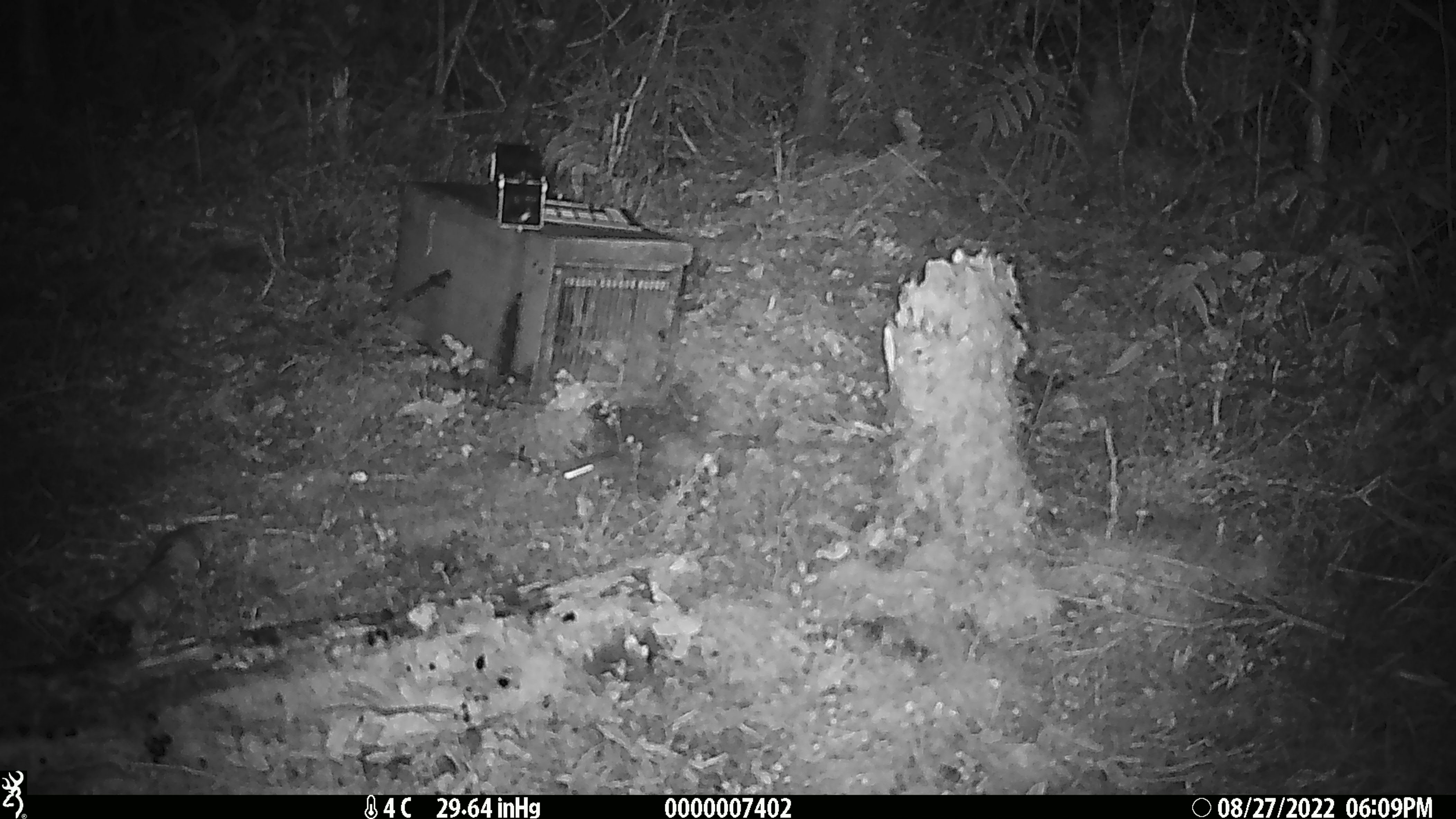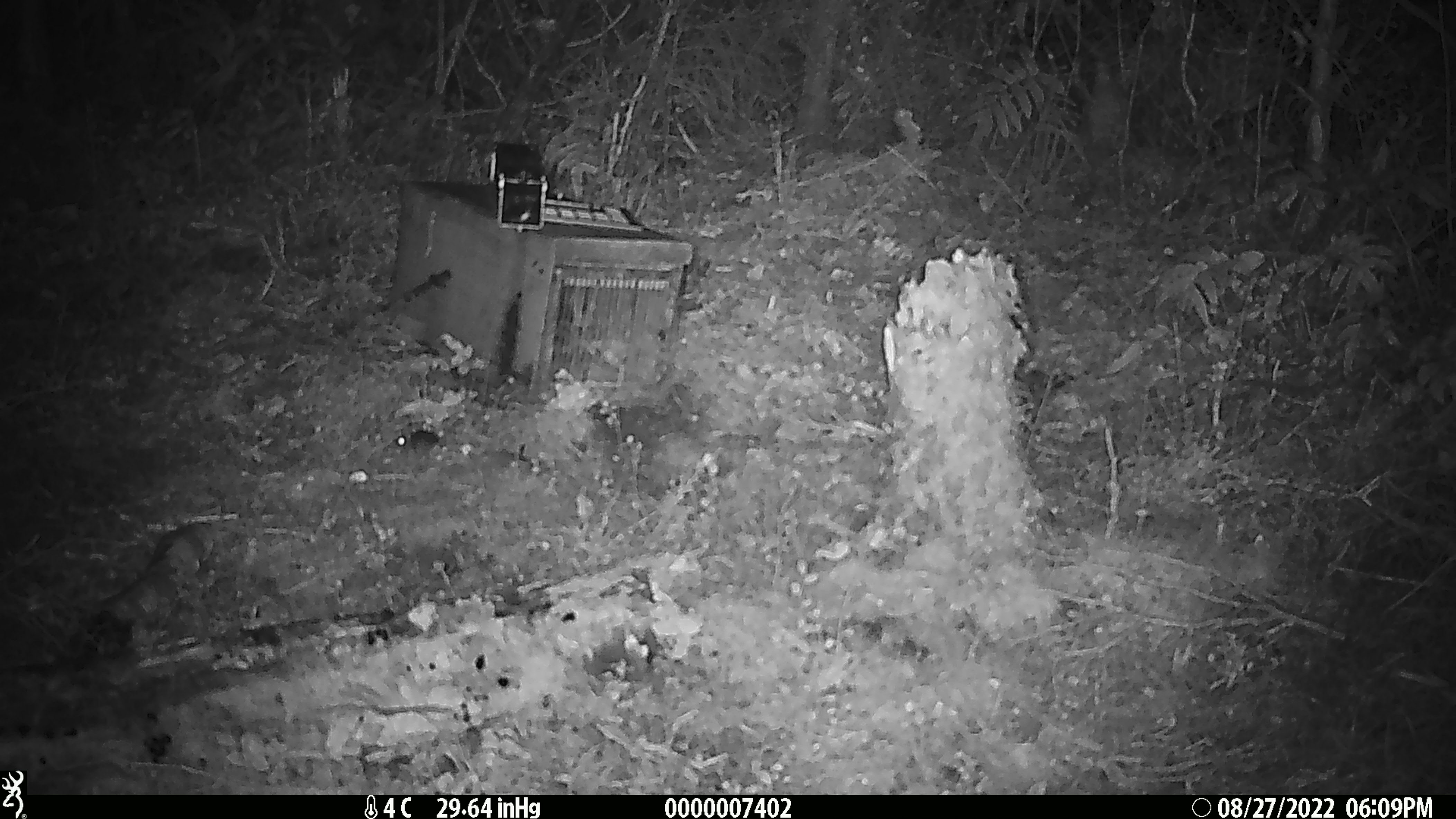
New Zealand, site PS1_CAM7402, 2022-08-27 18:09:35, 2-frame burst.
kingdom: Animalia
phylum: Chordata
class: Mammalia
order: Rodentia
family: Muridae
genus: Mus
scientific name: Mus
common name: mouse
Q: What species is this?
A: Mouse (Mus).